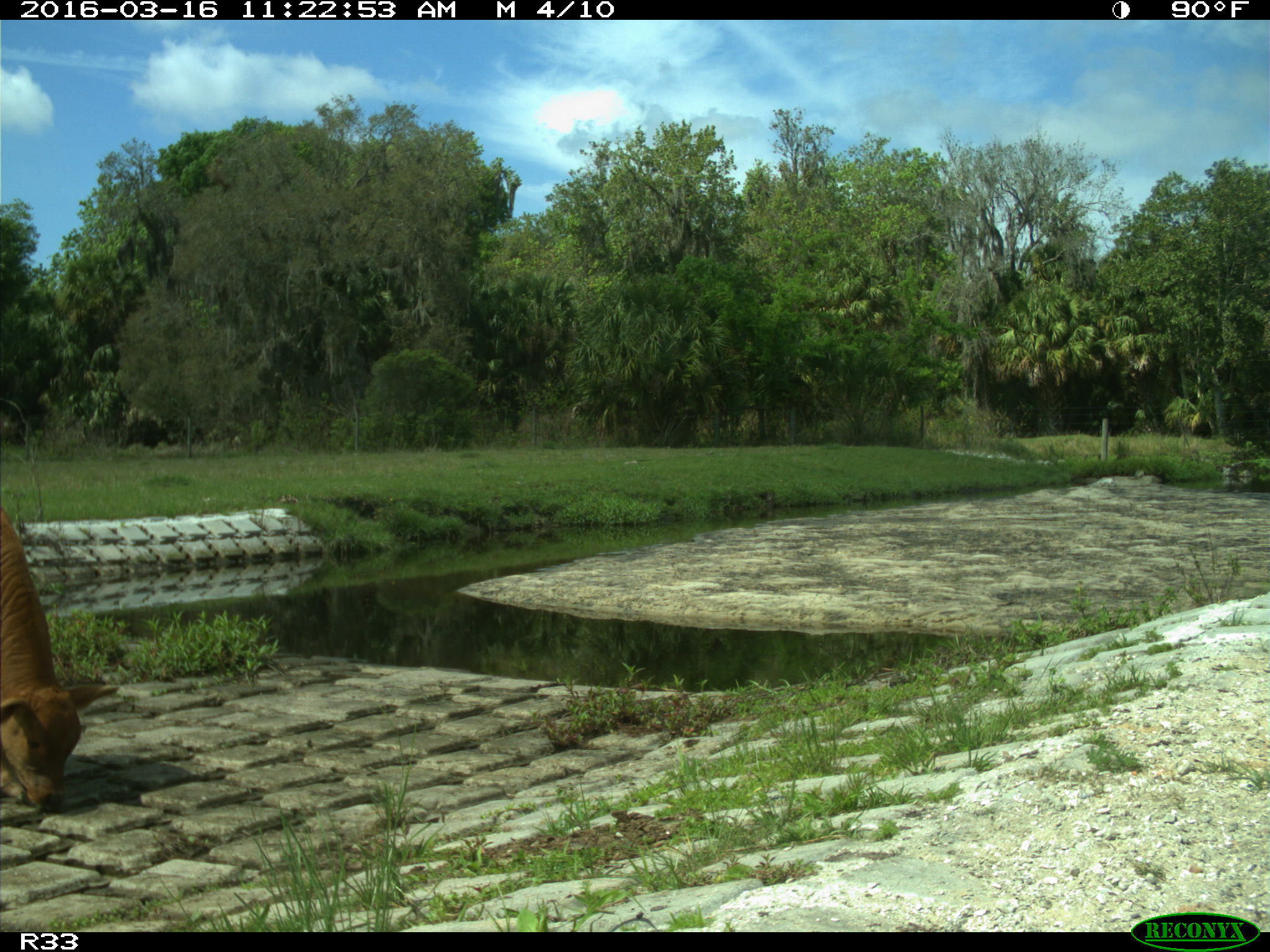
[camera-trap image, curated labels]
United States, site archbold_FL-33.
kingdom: Animalia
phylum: Chordata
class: Mammalia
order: Artiodactyla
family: Bovidae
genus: Bos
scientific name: Bos taurus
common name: domestic cow